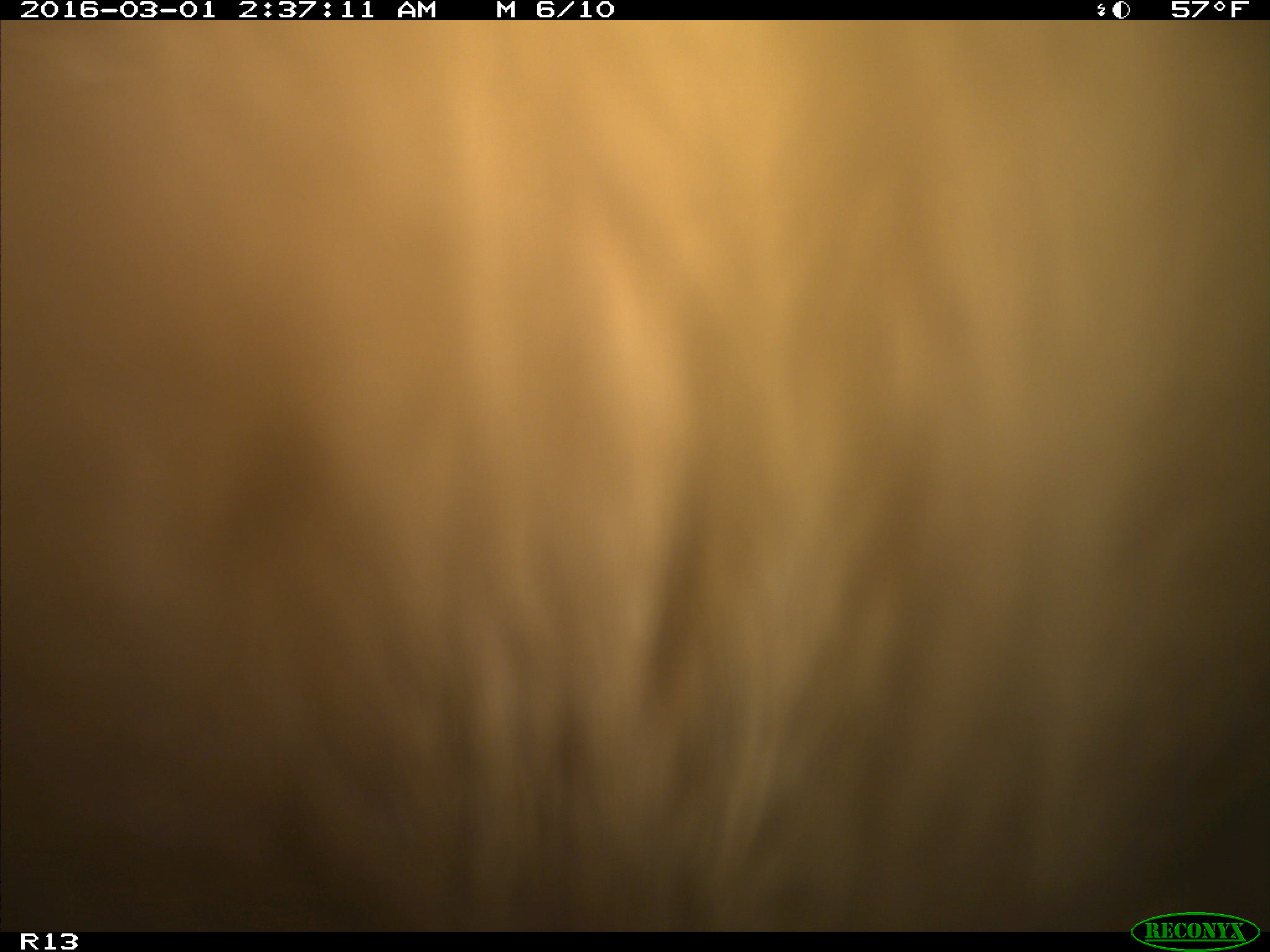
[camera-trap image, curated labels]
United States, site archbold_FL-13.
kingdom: Animalia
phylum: Chordata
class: Mammalia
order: Artiodactyla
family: Bovidae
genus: Bos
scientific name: Bos taurus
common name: domestic cow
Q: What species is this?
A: Bos taurus (domestic cow).